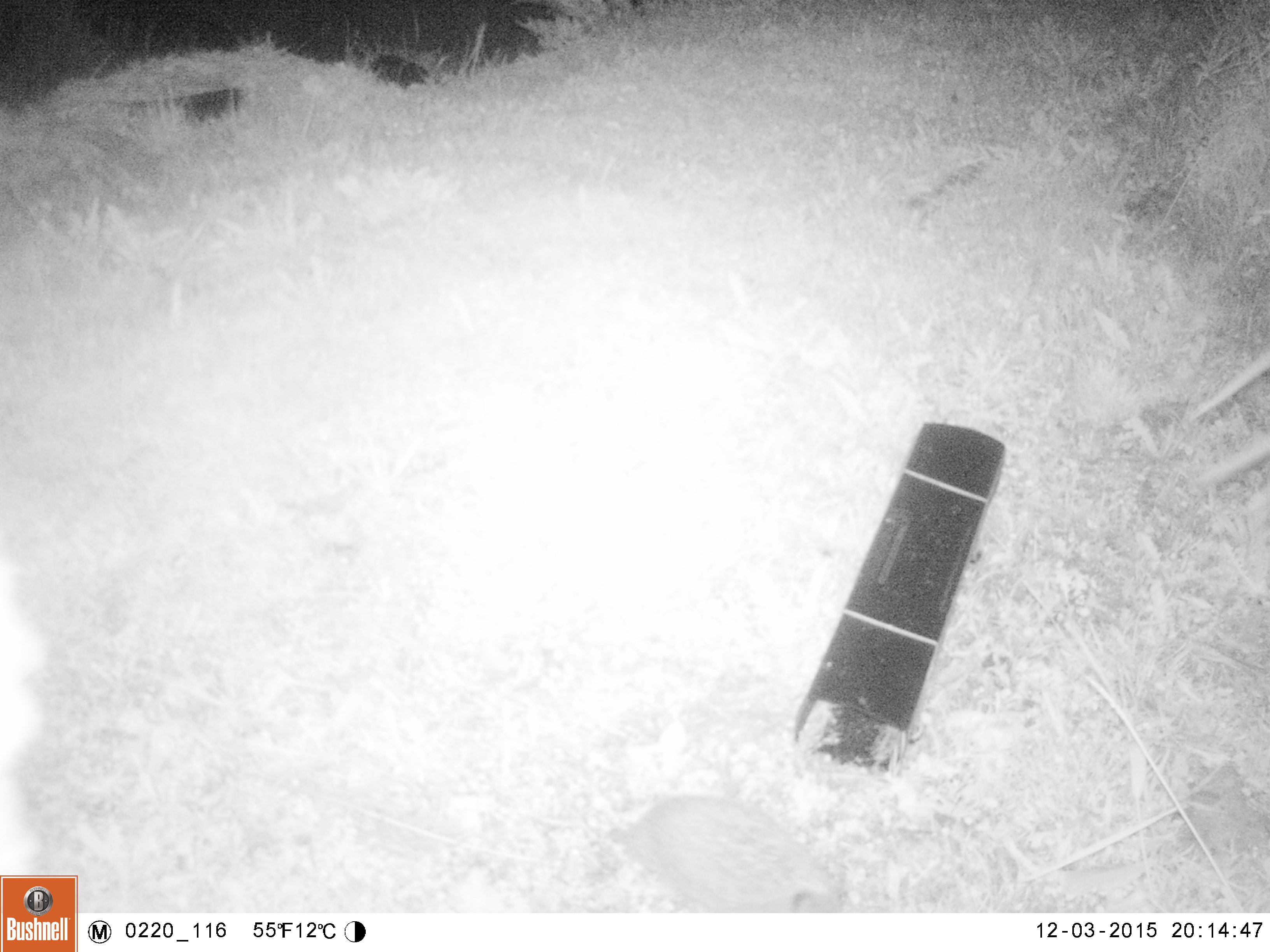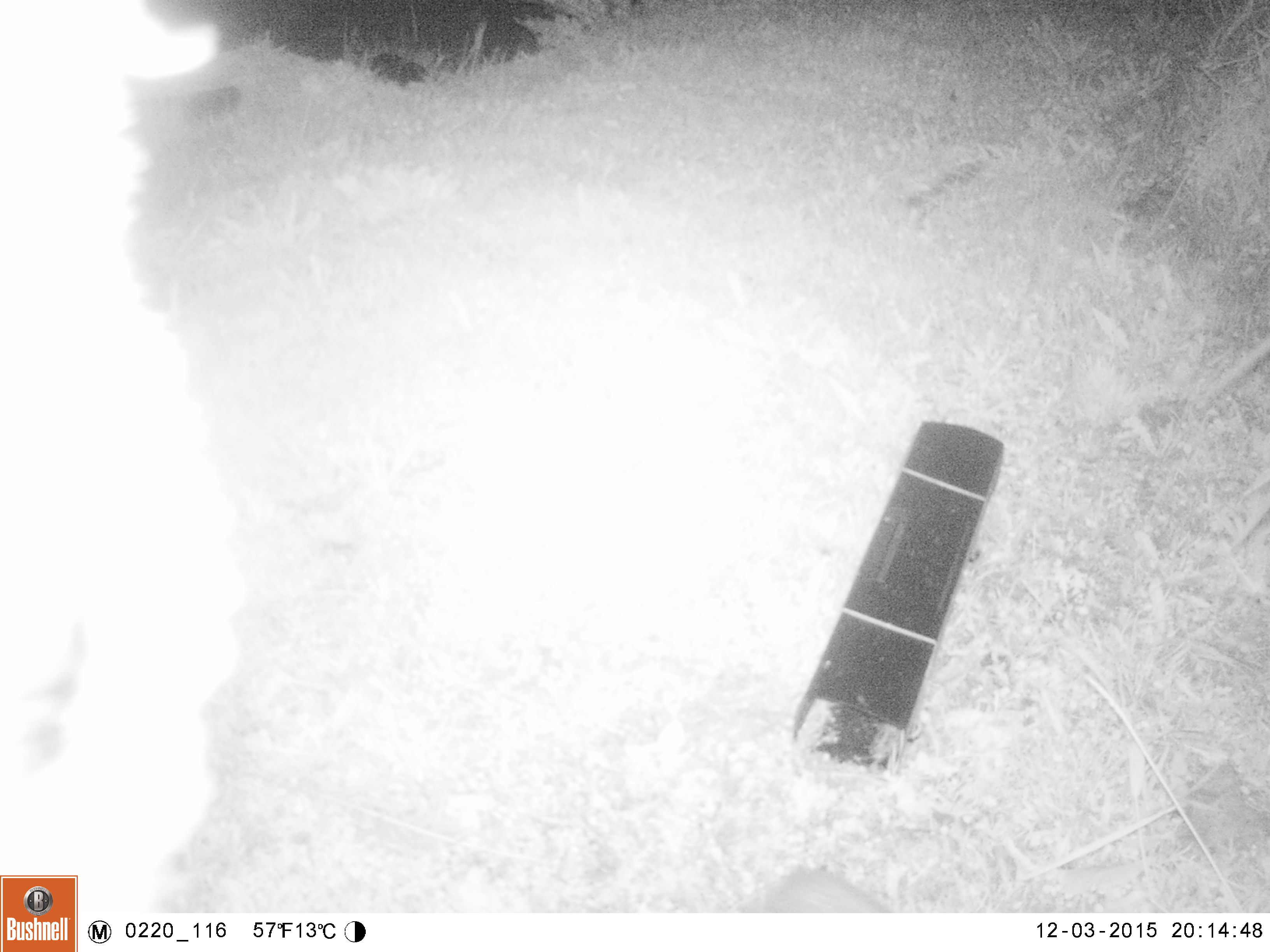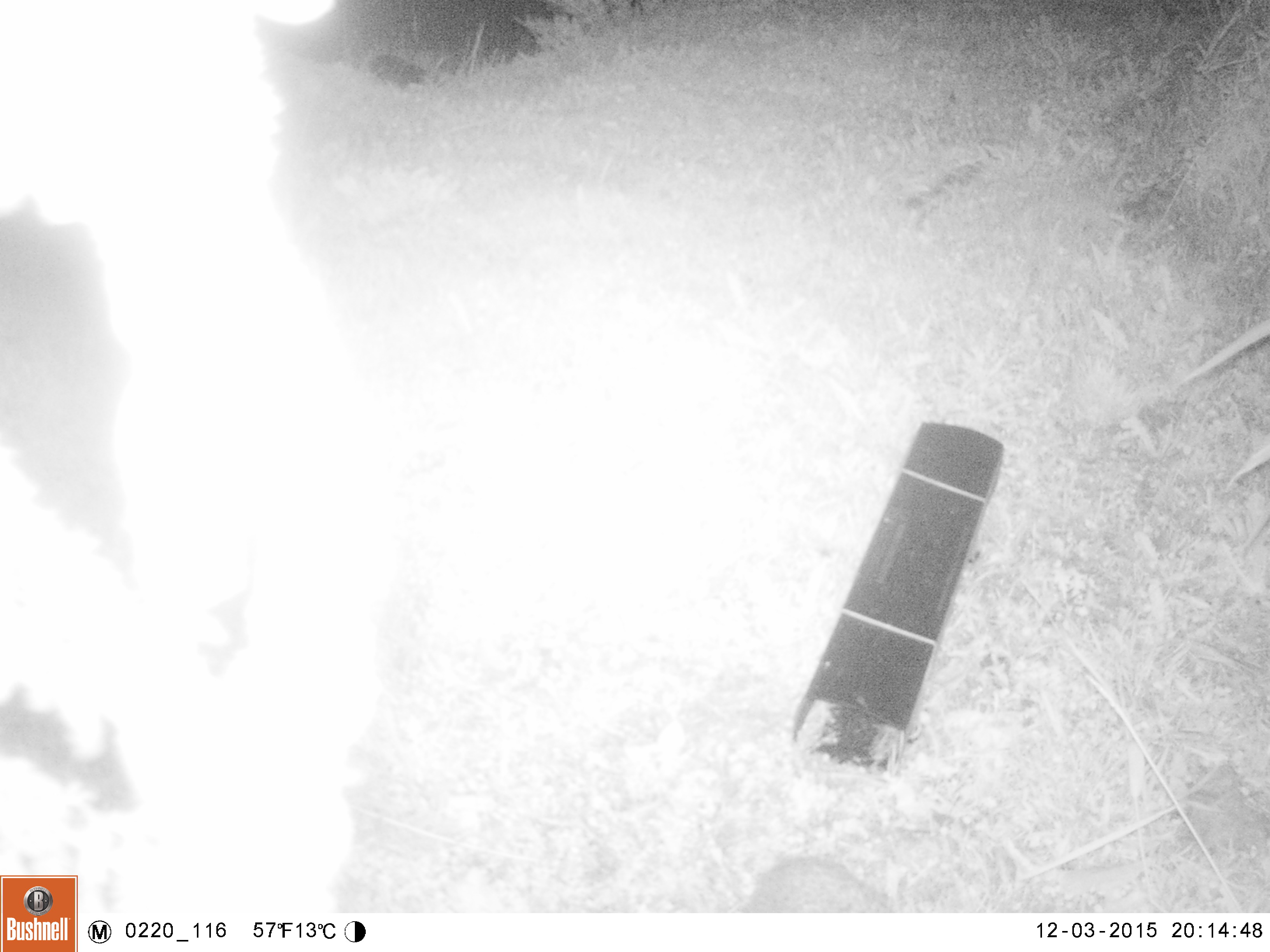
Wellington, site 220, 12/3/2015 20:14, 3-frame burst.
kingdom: Animalia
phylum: Chordata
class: Mammalia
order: Eulipotyphla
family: Erinaceidae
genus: Erinaceus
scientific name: Erinaceus europaeus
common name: hedgehog